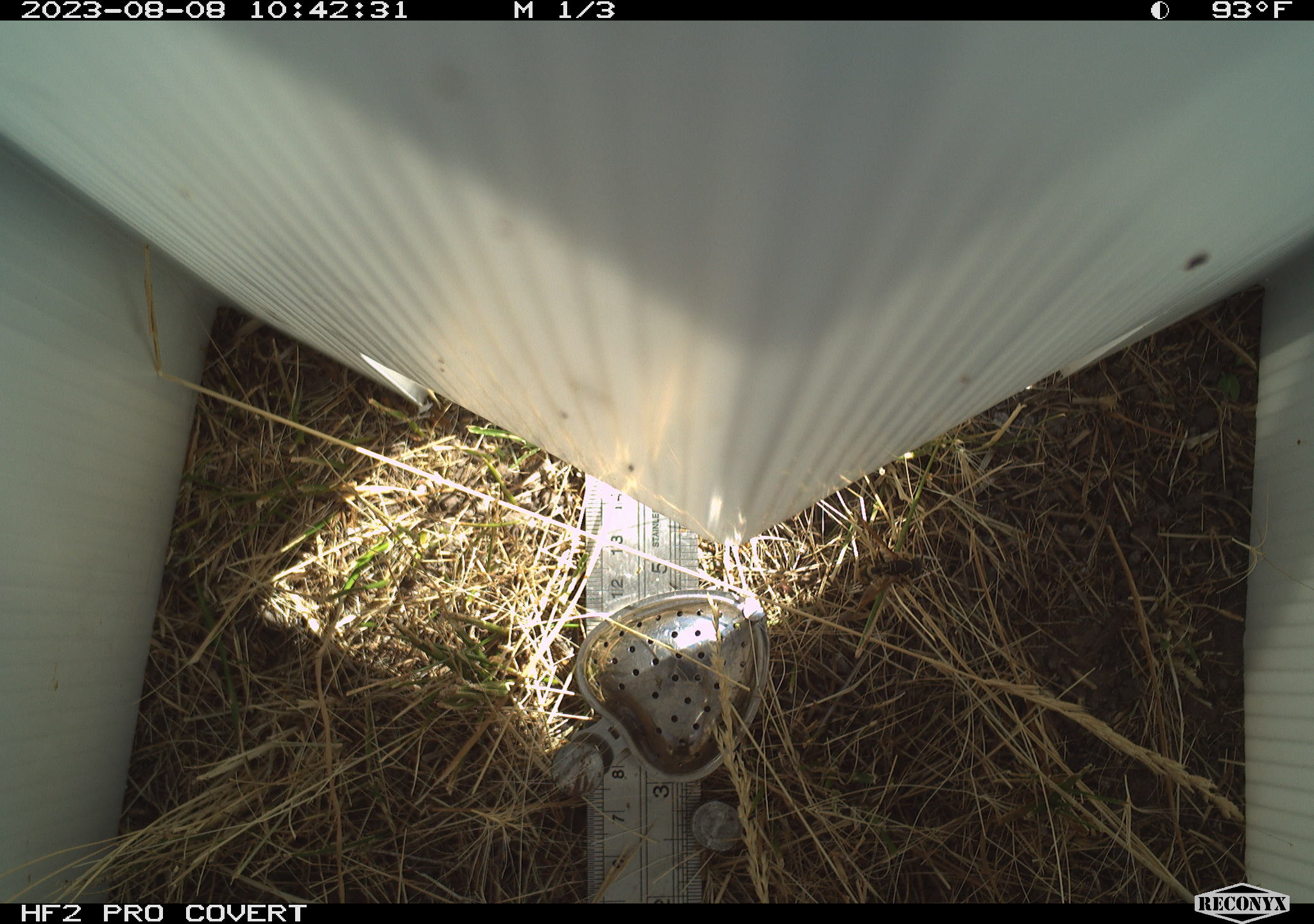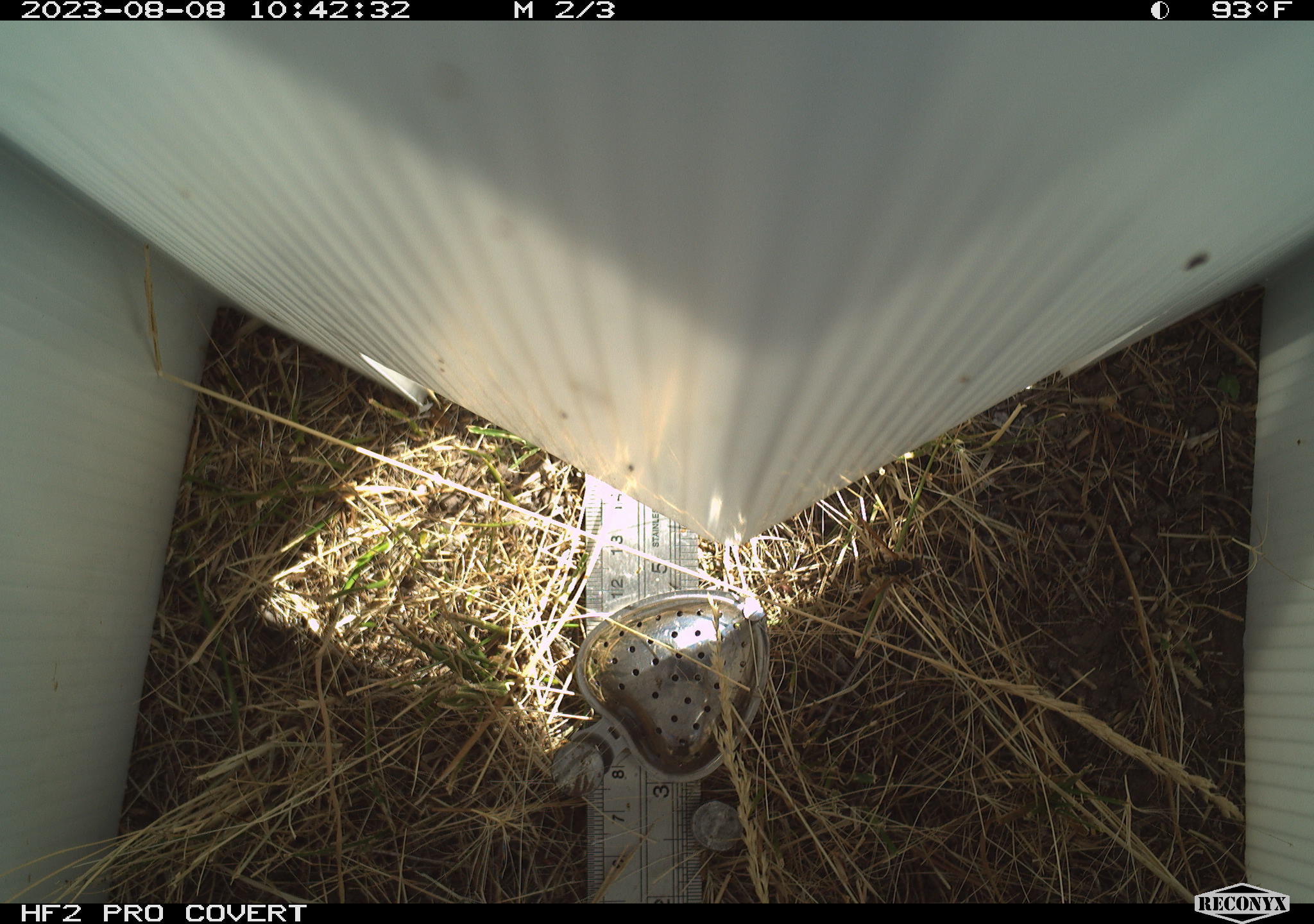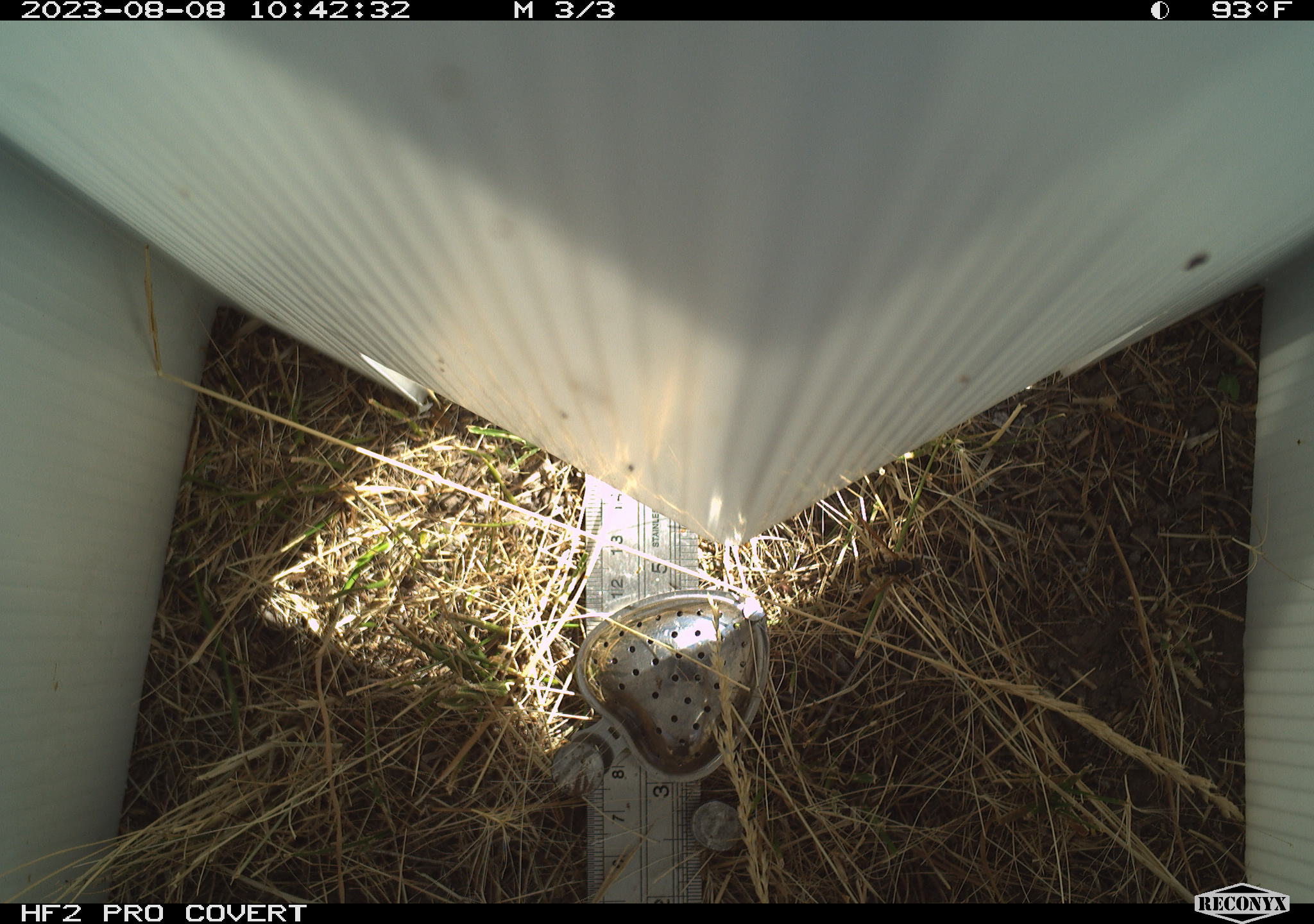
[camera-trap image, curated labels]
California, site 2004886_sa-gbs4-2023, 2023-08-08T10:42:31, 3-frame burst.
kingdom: Animalia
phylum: Arthropoda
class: Insecta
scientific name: Insecta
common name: insect